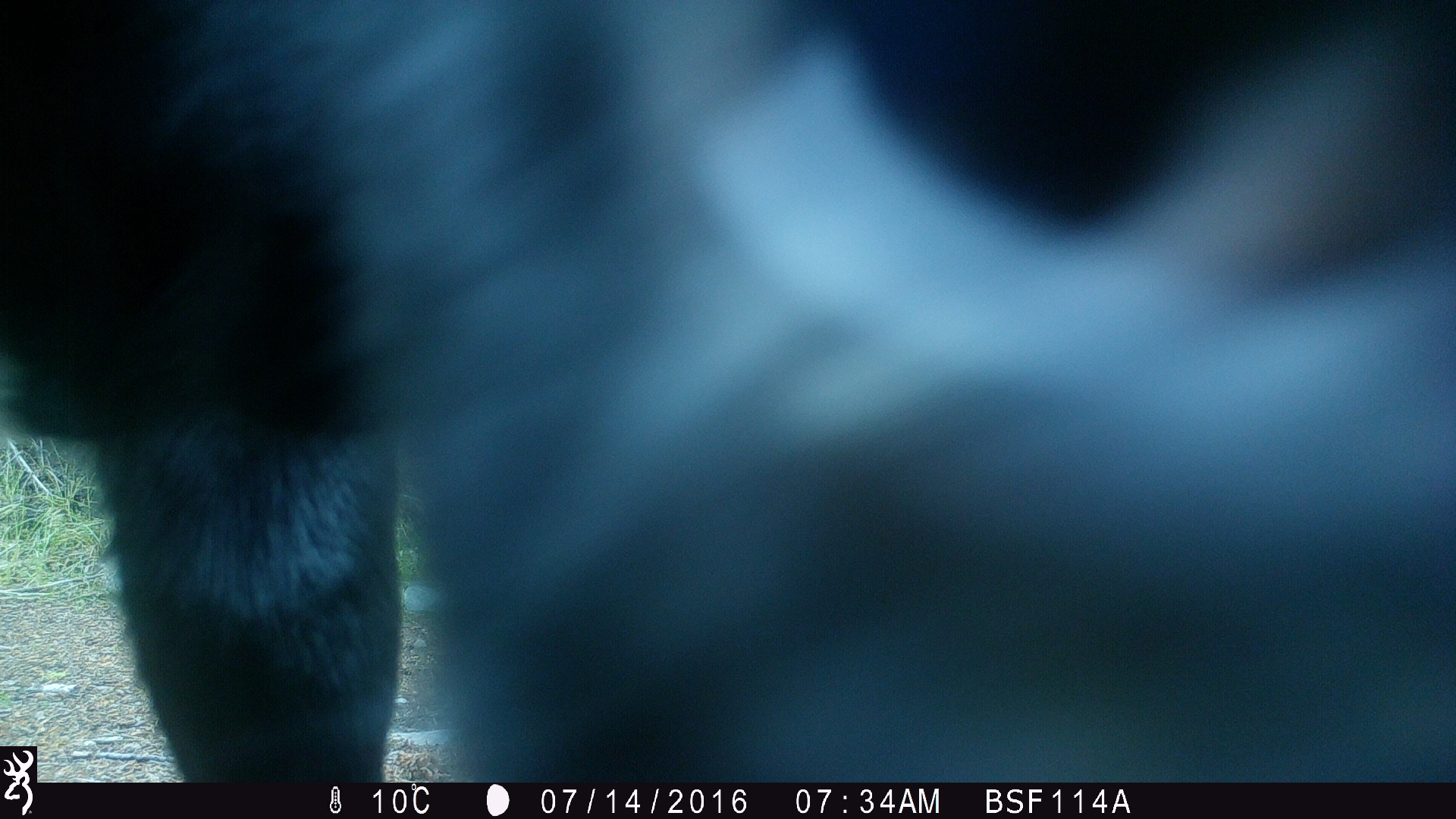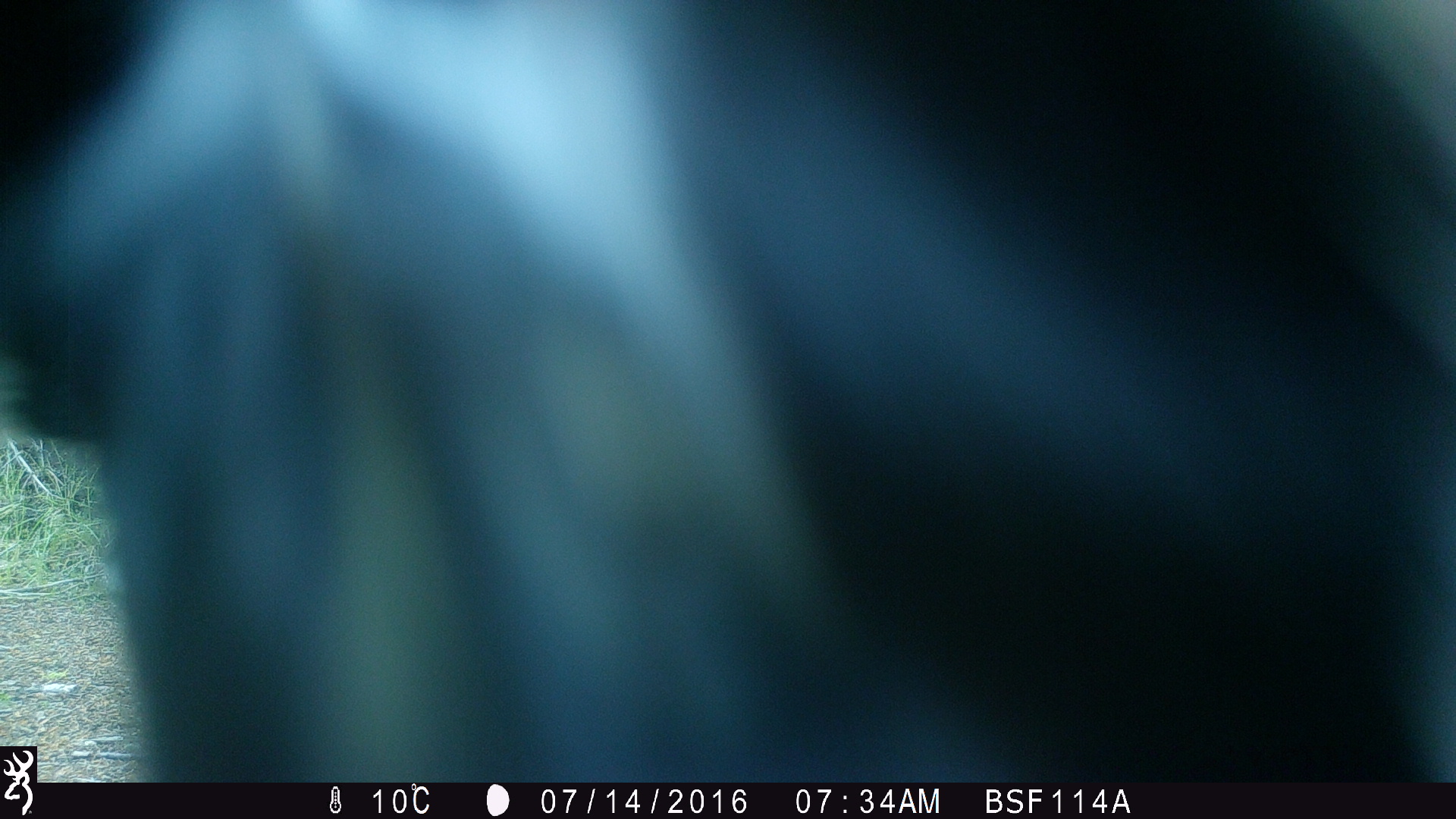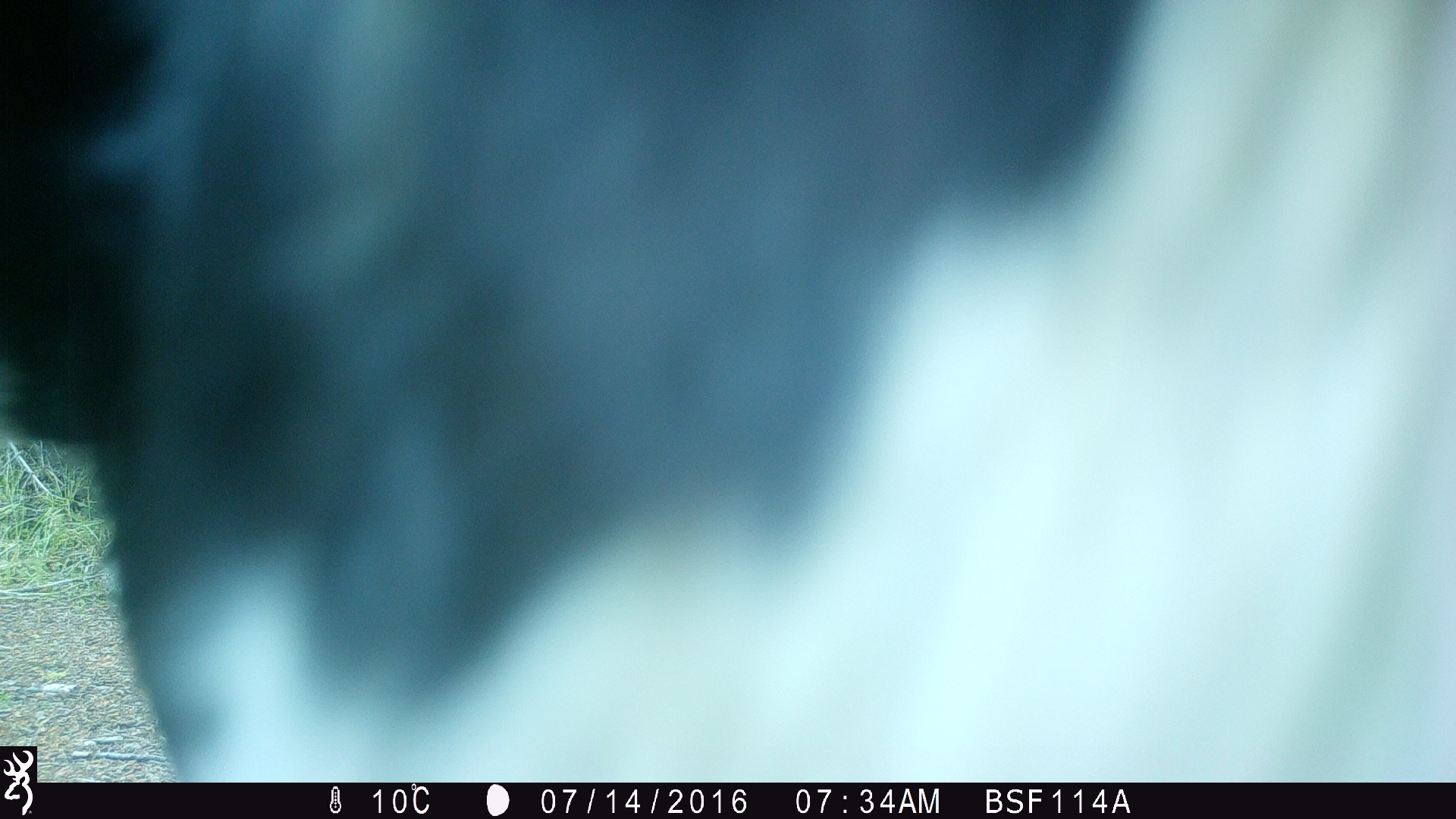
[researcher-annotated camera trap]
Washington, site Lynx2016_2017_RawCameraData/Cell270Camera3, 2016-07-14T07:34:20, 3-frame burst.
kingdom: Animalia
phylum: Chordata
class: Mammalia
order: Artiodactyla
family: Bovidae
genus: Bos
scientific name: Bos taurus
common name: domestic cattle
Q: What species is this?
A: Domestic cattle (Bos taurus).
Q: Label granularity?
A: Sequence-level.